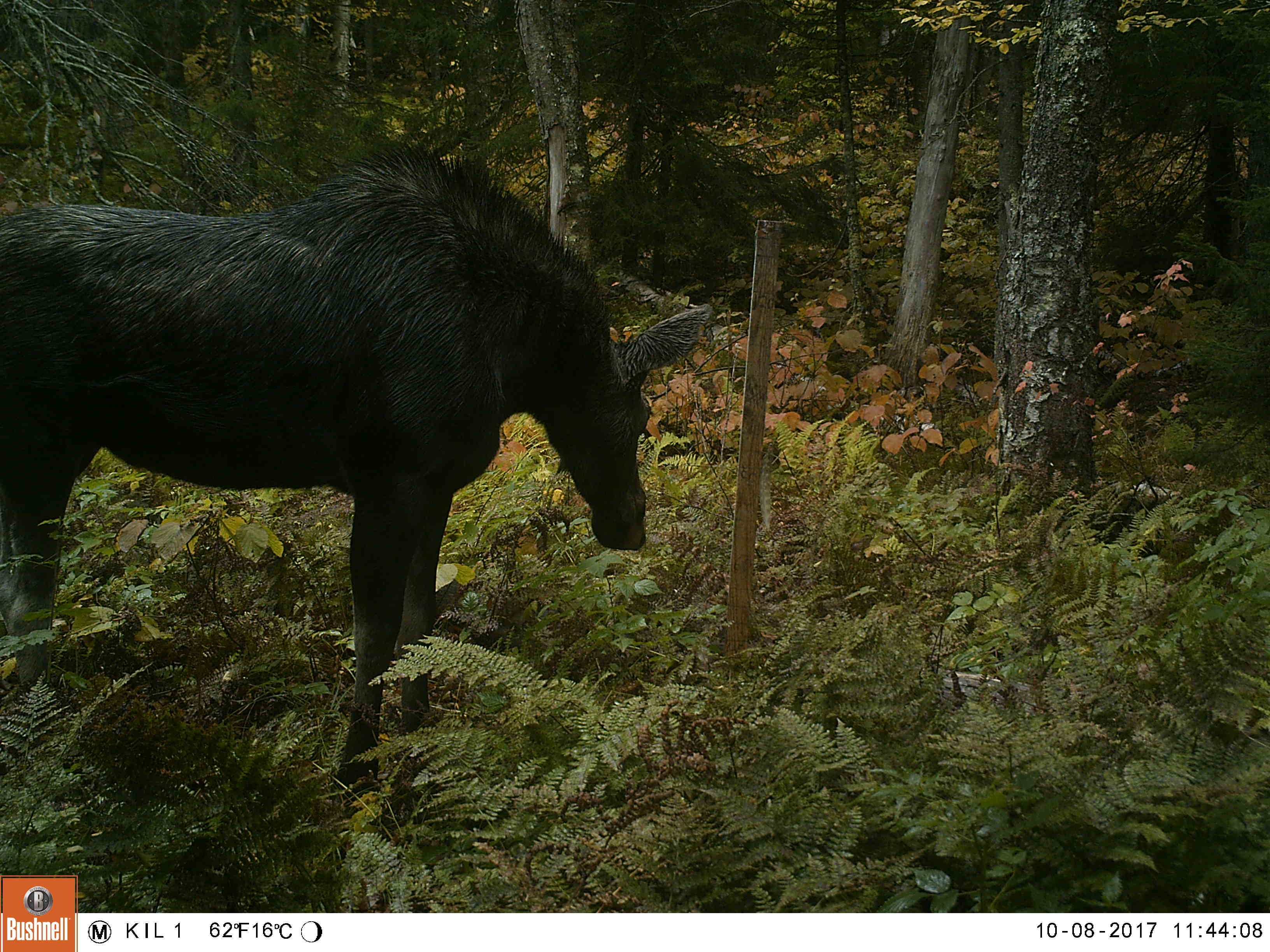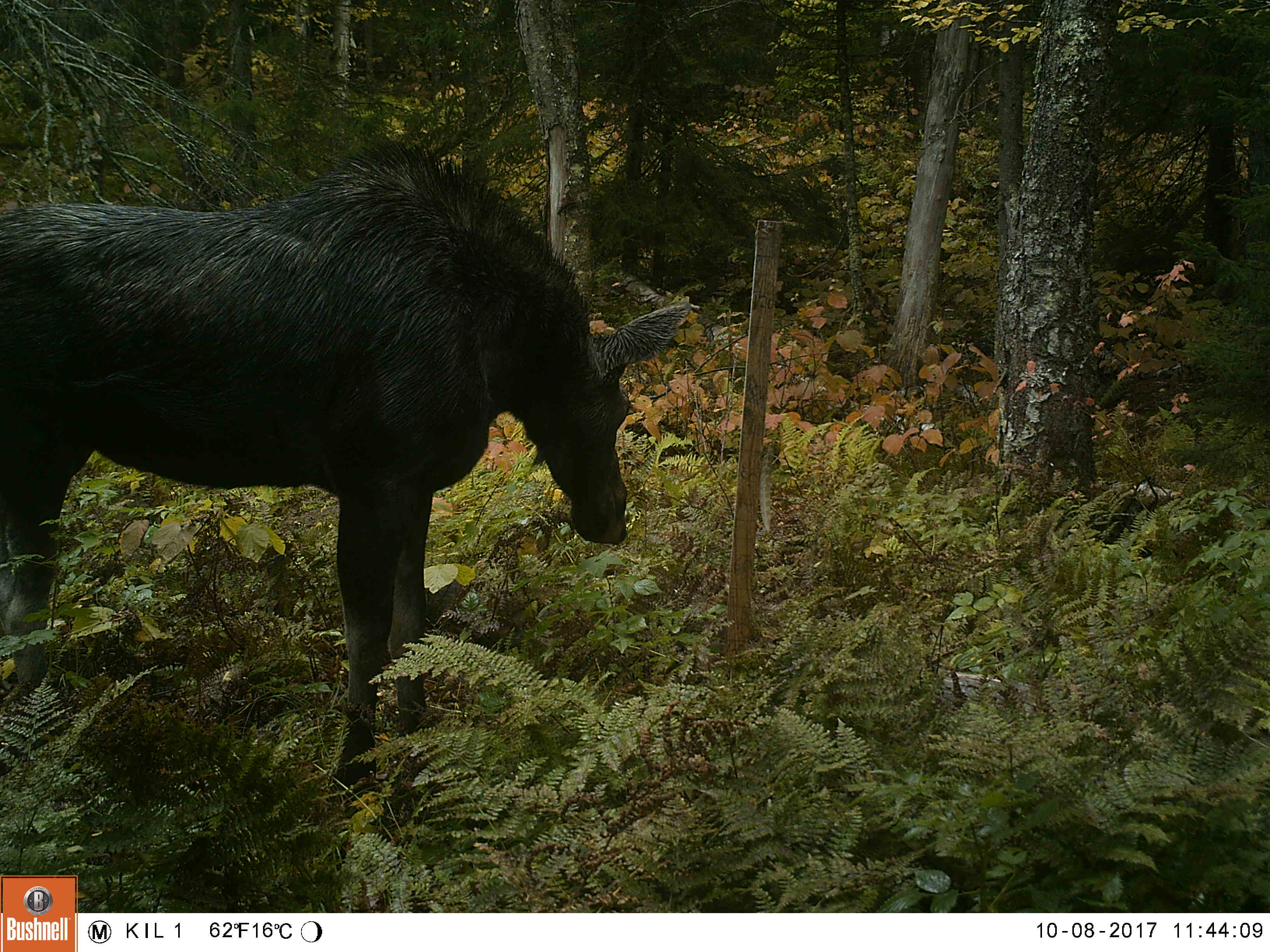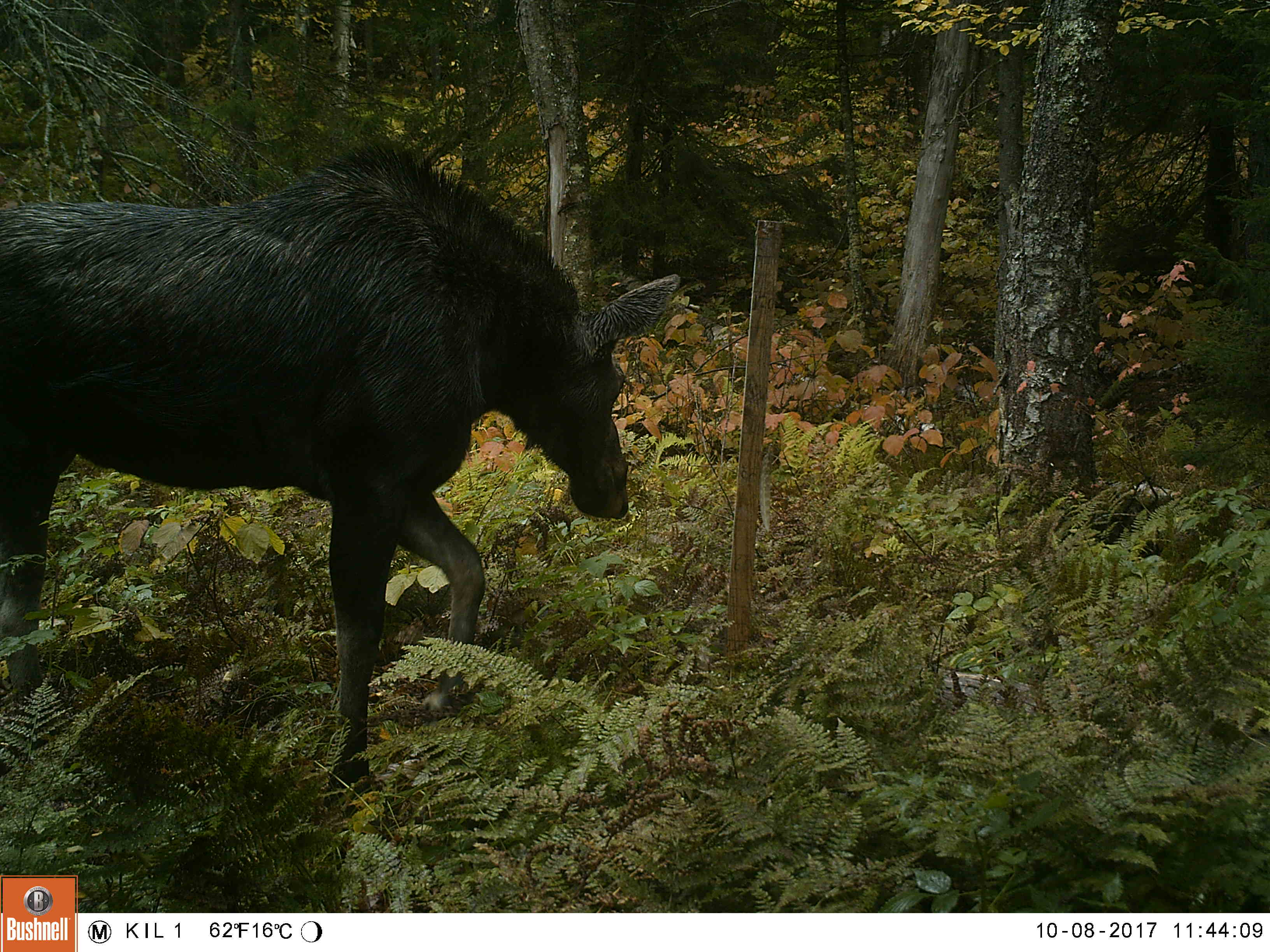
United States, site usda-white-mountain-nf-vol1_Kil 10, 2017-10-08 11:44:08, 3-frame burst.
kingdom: Animalia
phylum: Chordata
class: Mammalia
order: Artiodactyla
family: Cervidae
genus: Alces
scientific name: Alces alces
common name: moose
Moose (Alces alces).